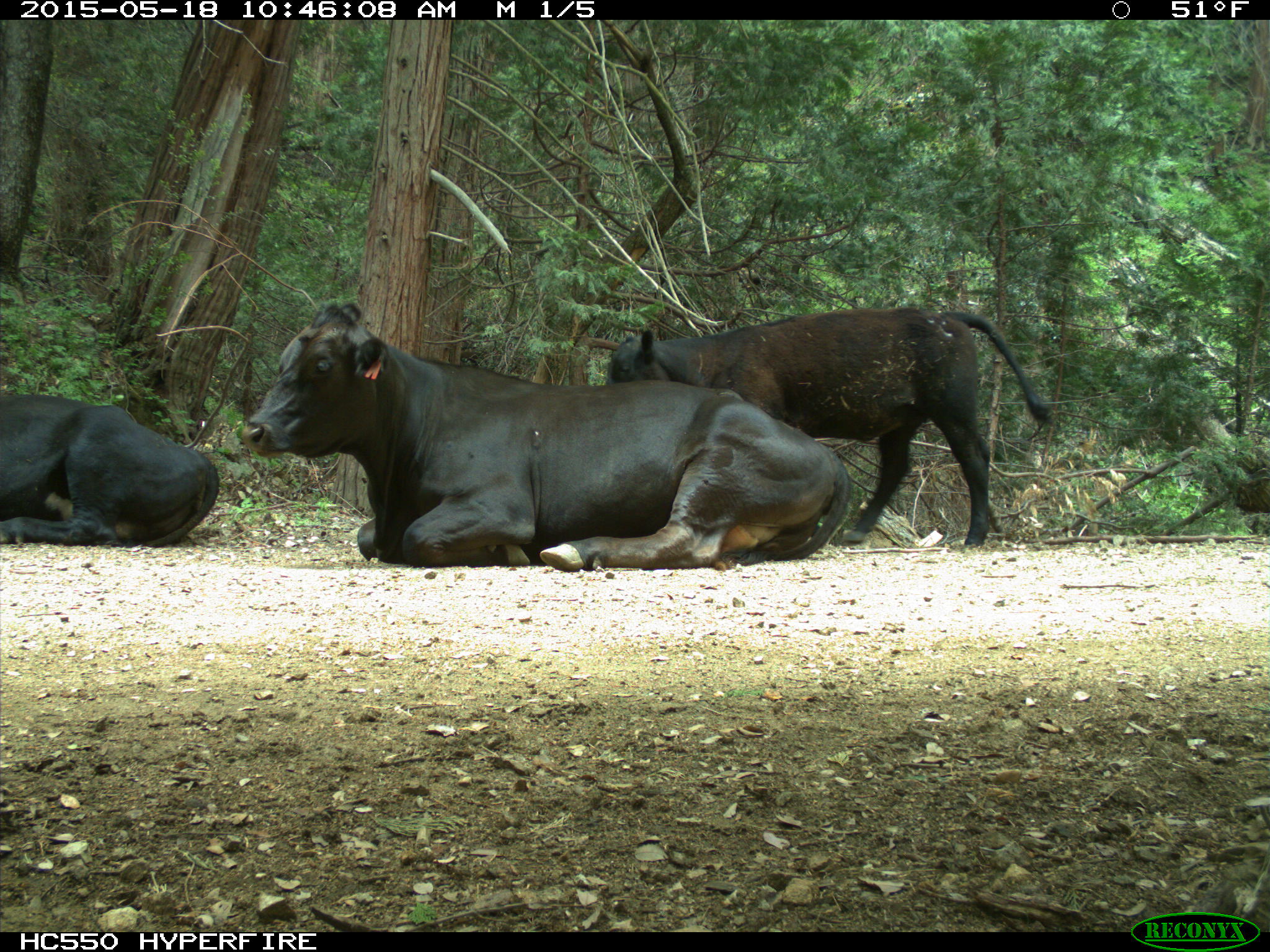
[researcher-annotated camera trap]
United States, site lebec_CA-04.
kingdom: Animalia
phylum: Chordata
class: Mammalia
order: Artiodactyla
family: Bovidae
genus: Bos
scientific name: Bos taurus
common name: domestic cow